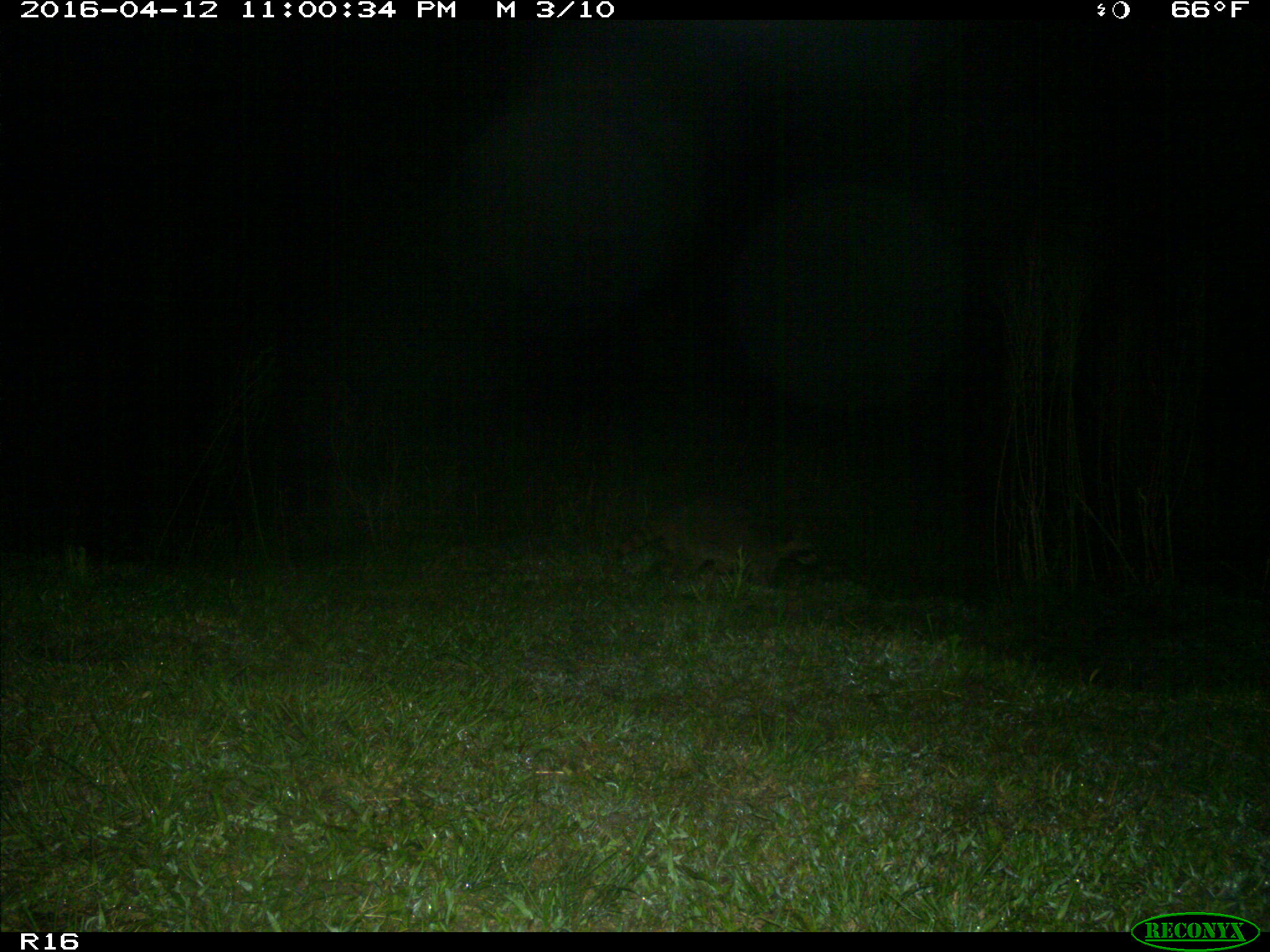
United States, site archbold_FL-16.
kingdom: Animalia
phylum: Chordata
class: Mammalia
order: Carnivora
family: Procyonidae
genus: Procyon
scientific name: Procyon lotor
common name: common raccoon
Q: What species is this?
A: Procyon lotor (common raccoon).